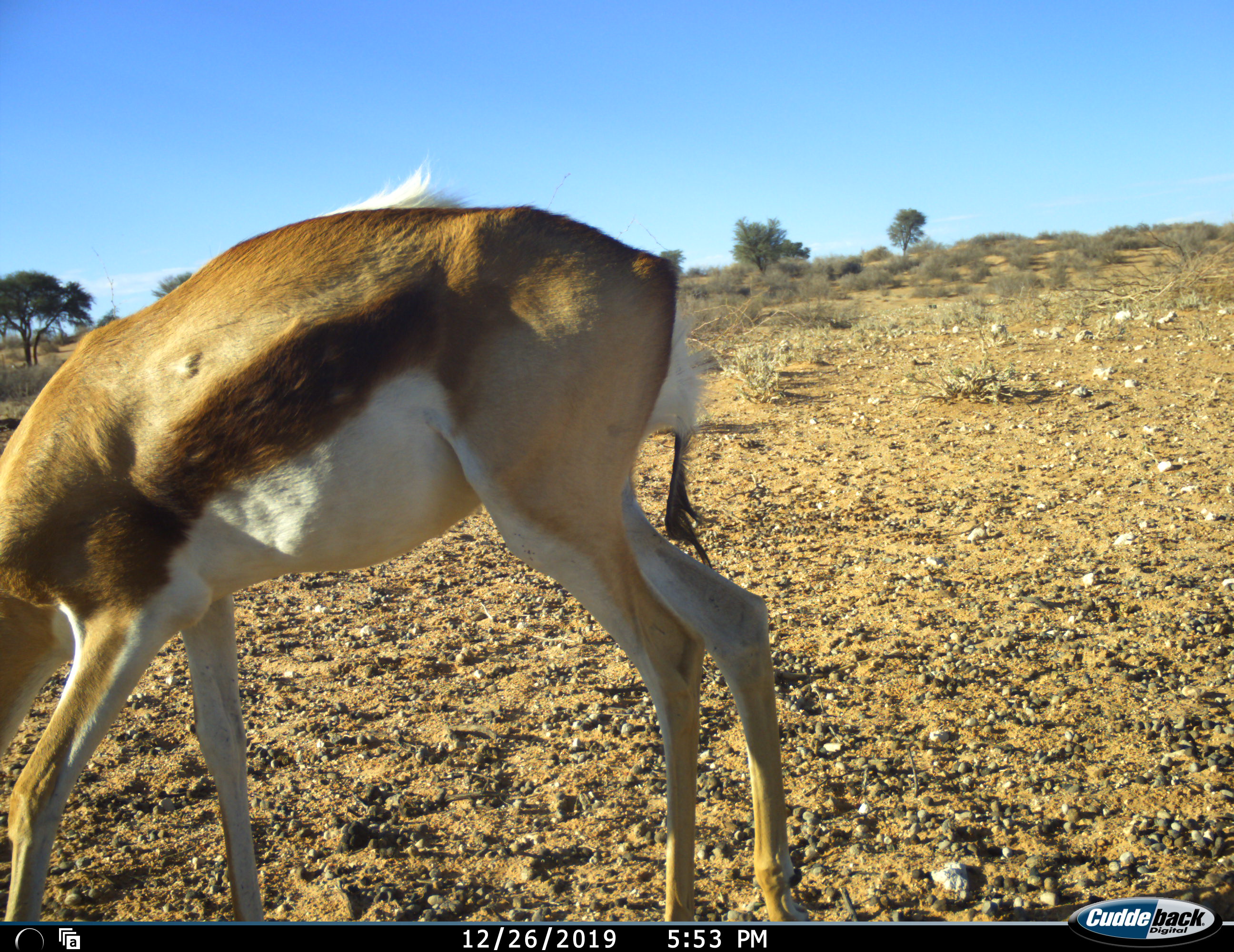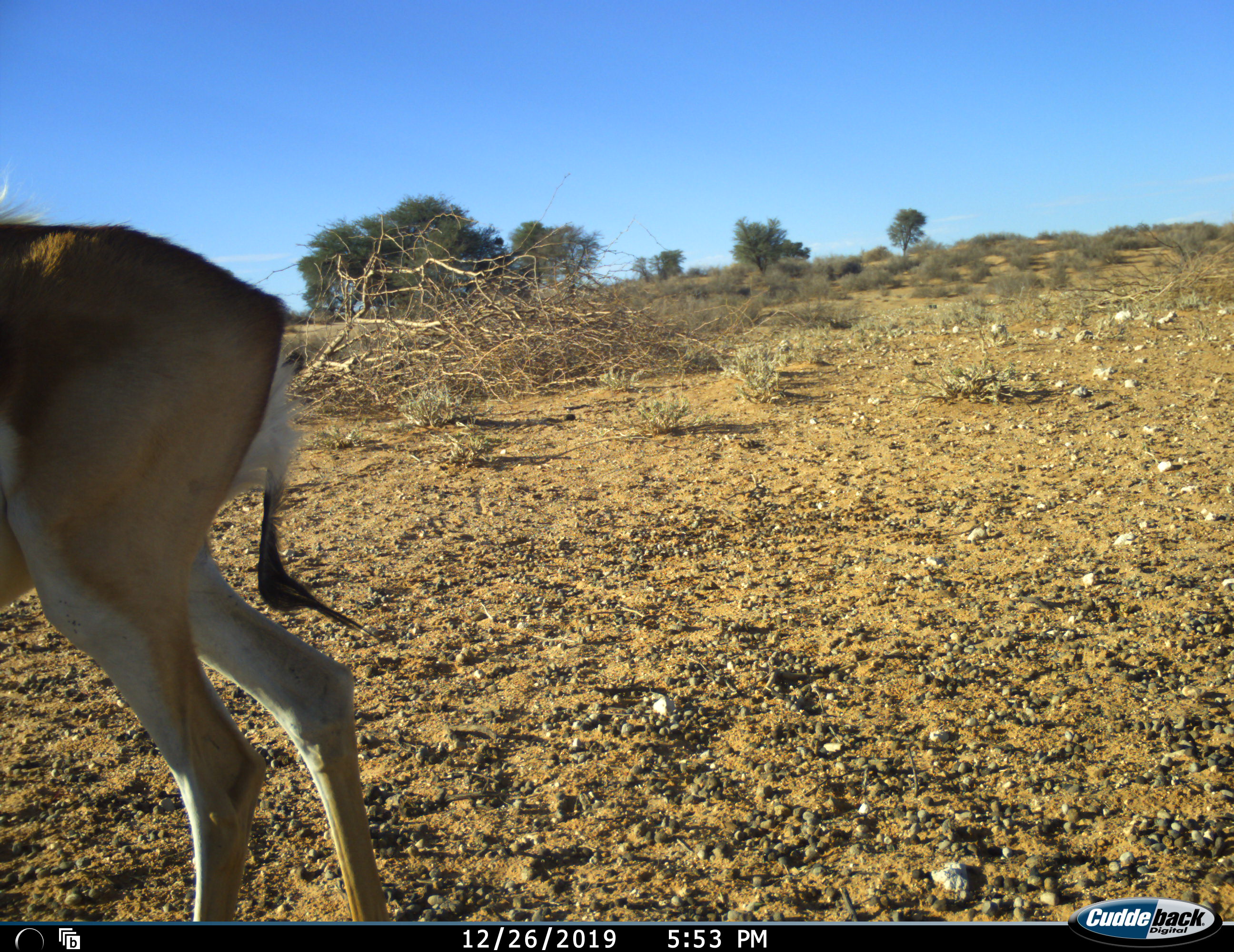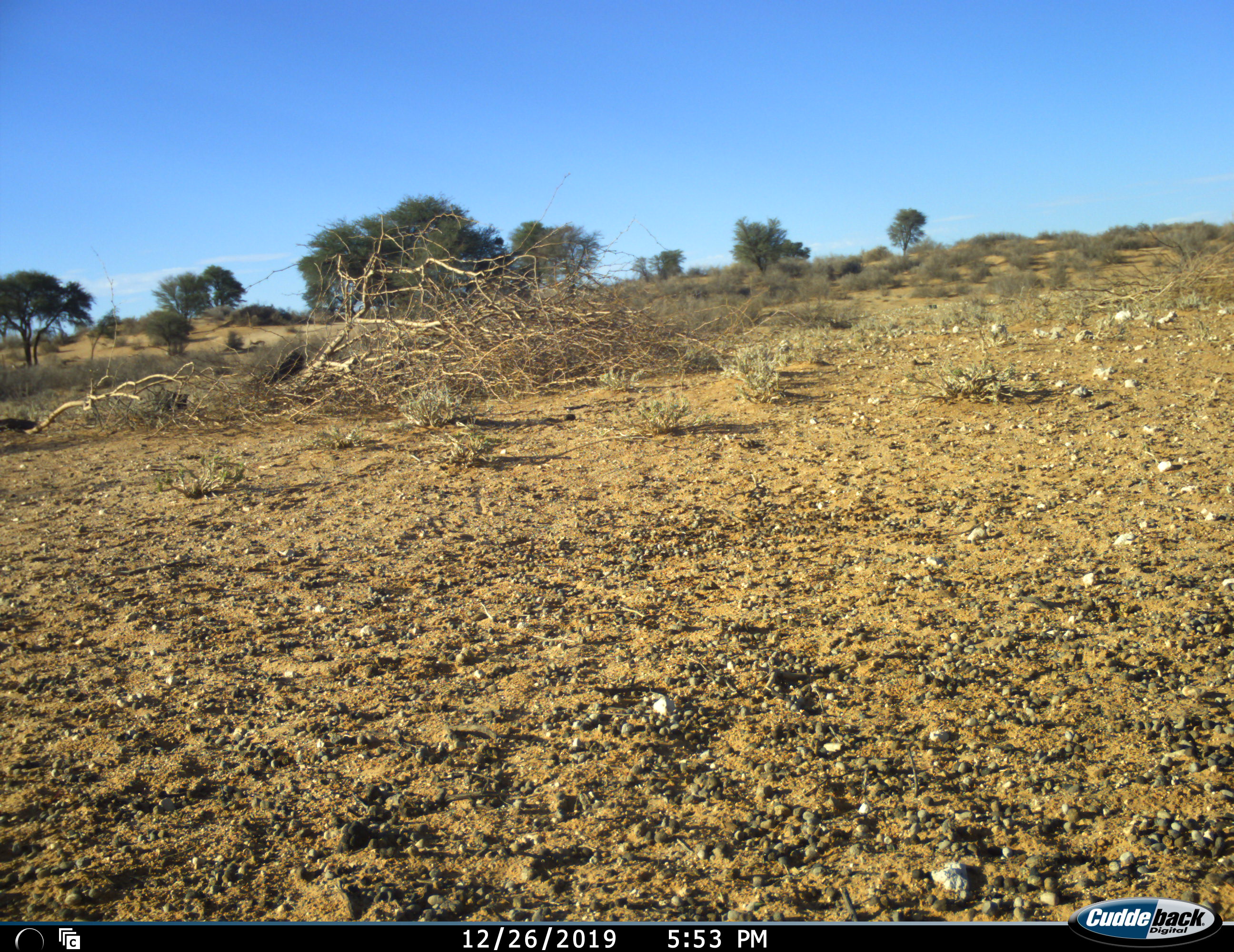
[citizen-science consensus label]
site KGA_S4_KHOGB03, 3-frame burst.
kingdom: Animalia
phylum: Chordata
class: Mammalia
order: Artiodactyla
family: Bovidae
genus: Antidorcas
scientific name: Antidorcas marsupialis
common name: springbok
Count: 1.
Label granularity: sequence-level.